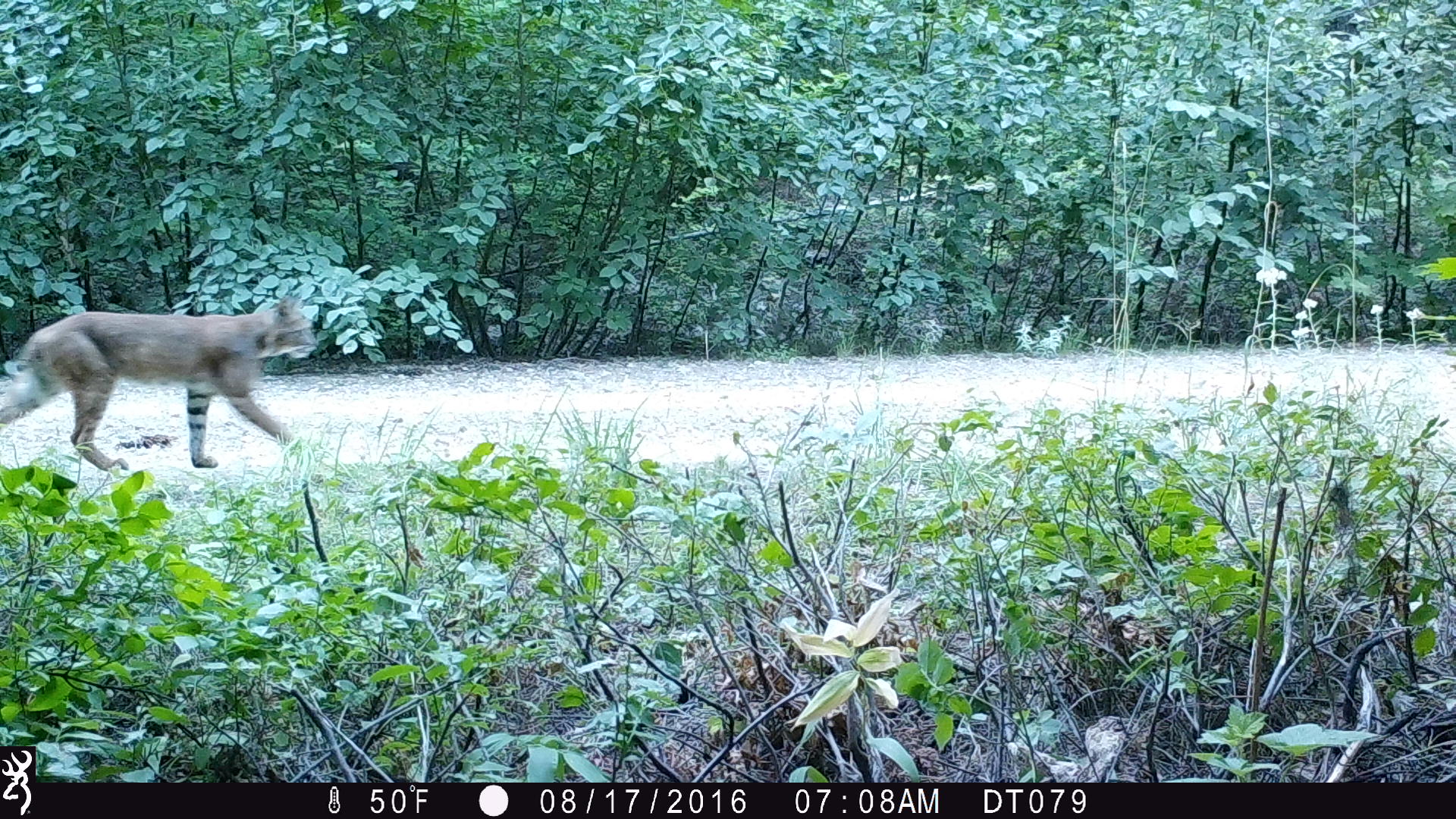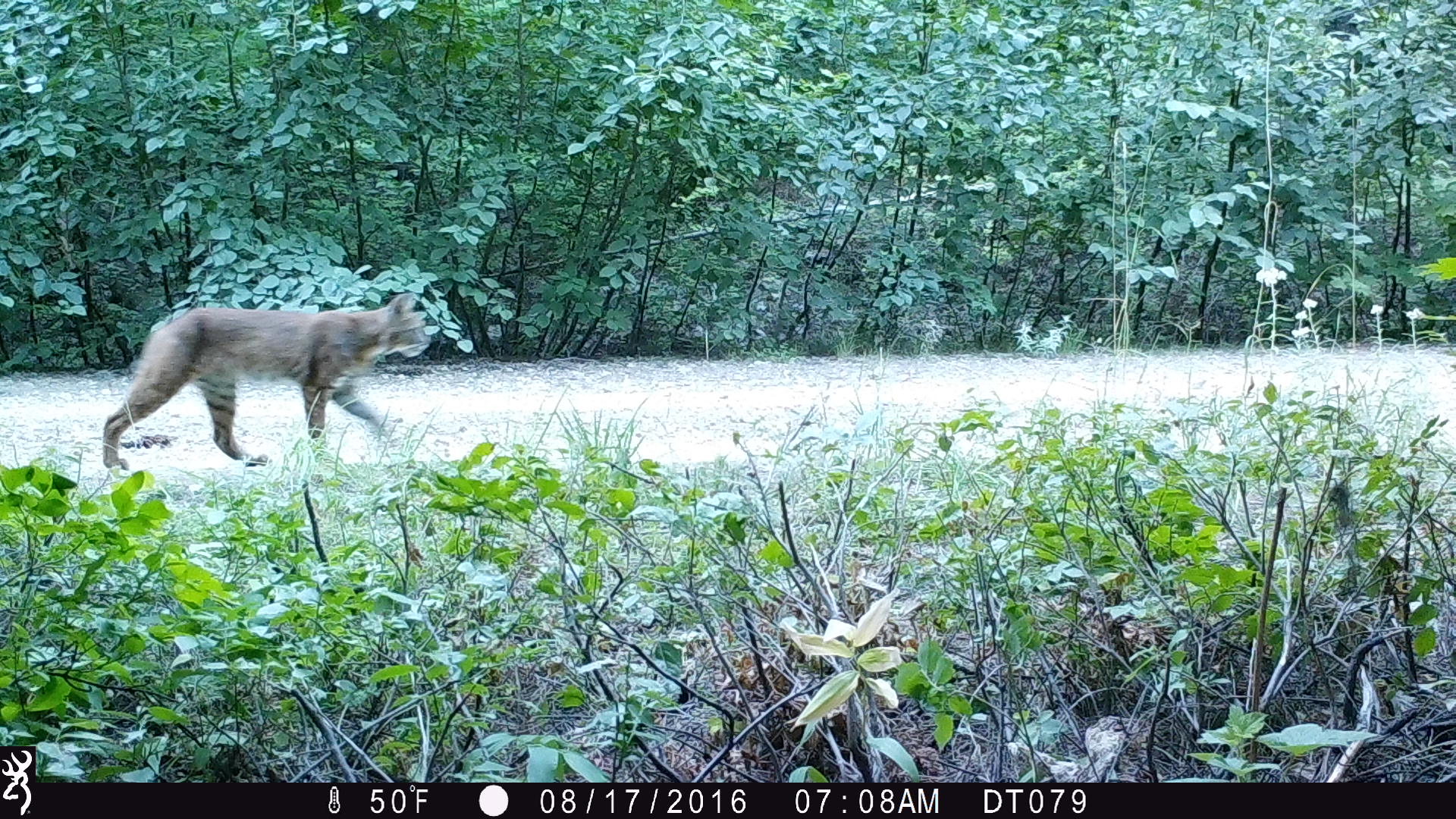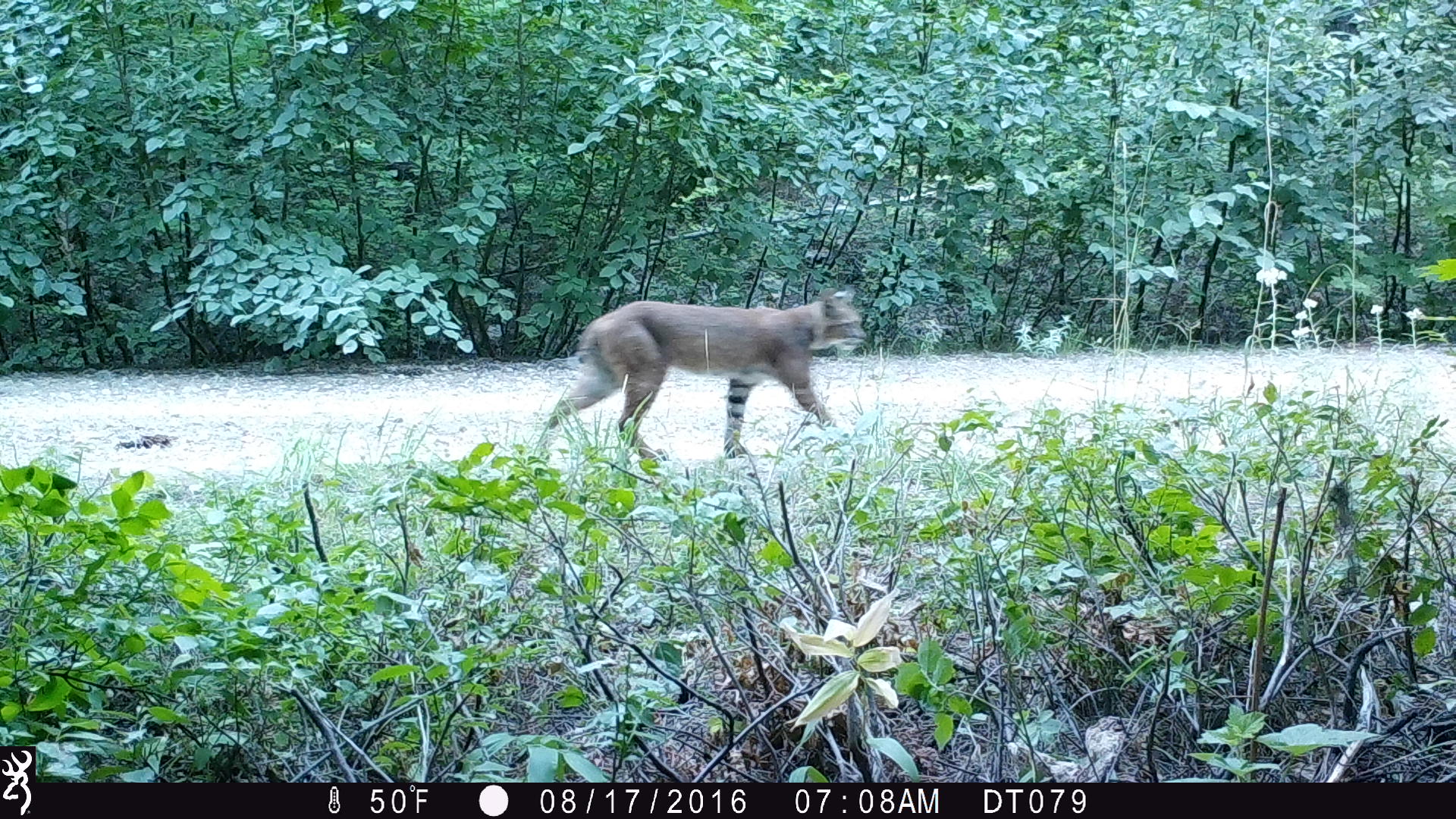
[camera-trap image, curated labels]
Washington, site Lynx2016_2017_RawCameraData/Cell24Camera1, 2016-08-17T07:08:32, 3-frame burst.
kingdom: Animalia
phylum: Chordata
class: Mammalia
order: Carnivora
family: Felidae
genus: Lynx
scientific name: Lynx rufus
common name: bobcat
Lynx rufus (bobcat). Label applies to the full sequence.